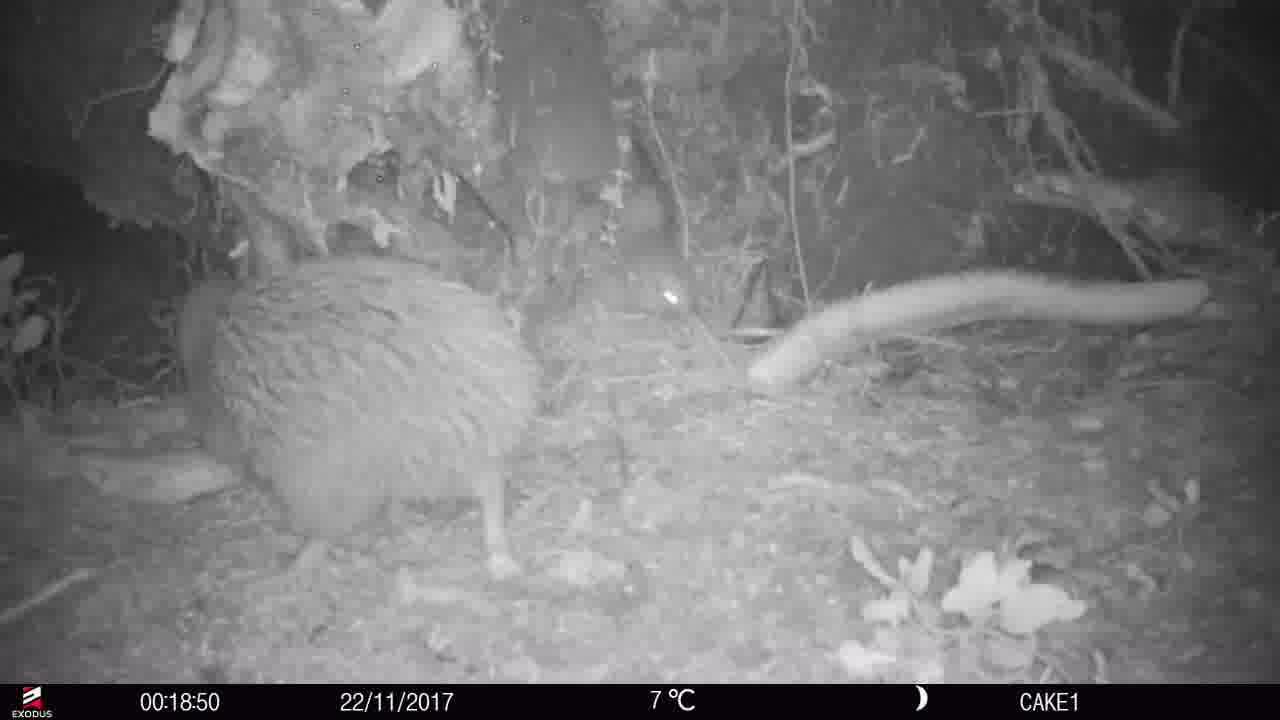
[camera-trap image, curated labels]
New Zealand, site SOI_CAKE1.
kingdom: Animalia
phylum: Chordata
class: Aves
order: Apterygiformes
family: Apterygidae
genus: Apteryx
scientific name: Apteryx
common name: kiwi